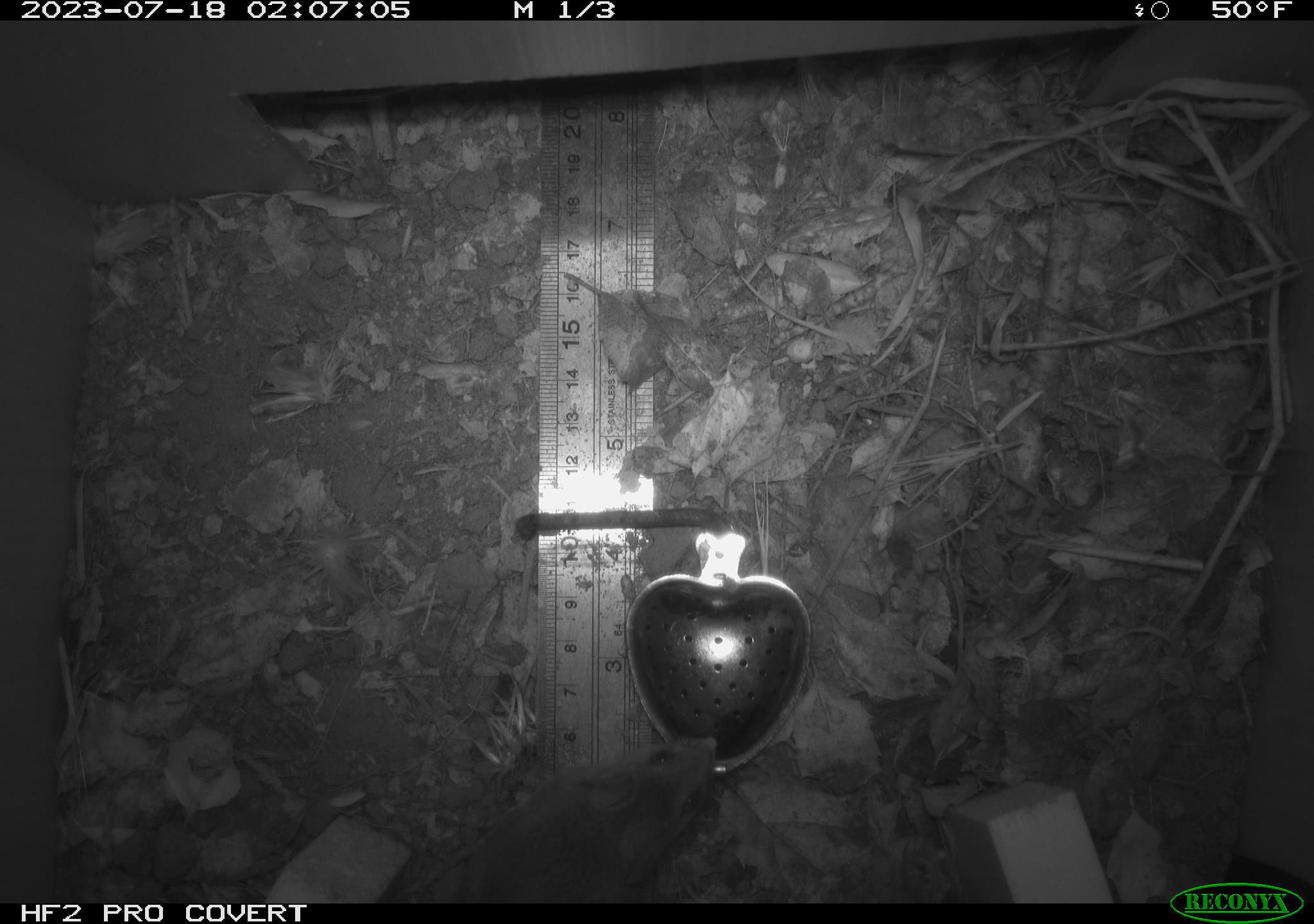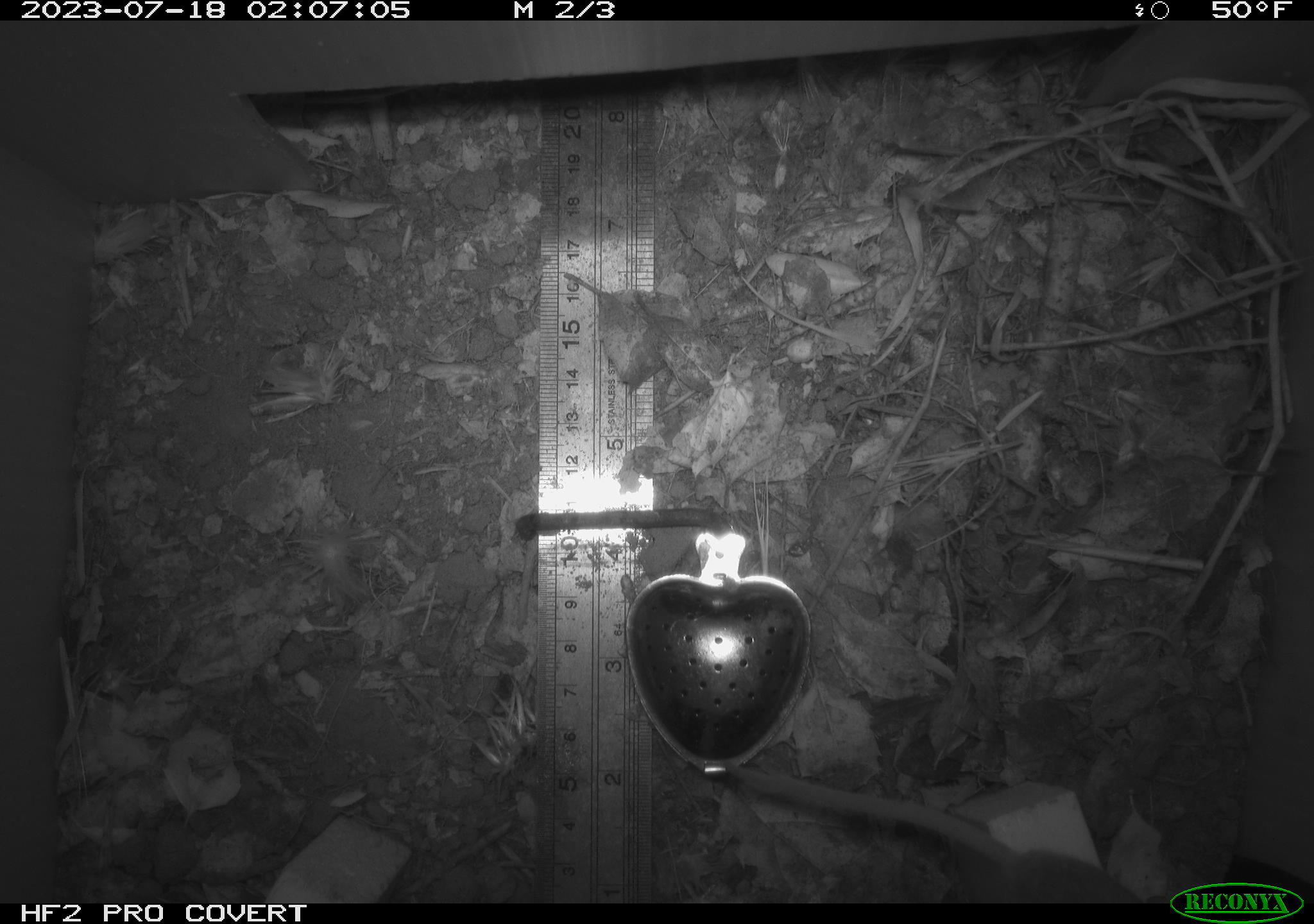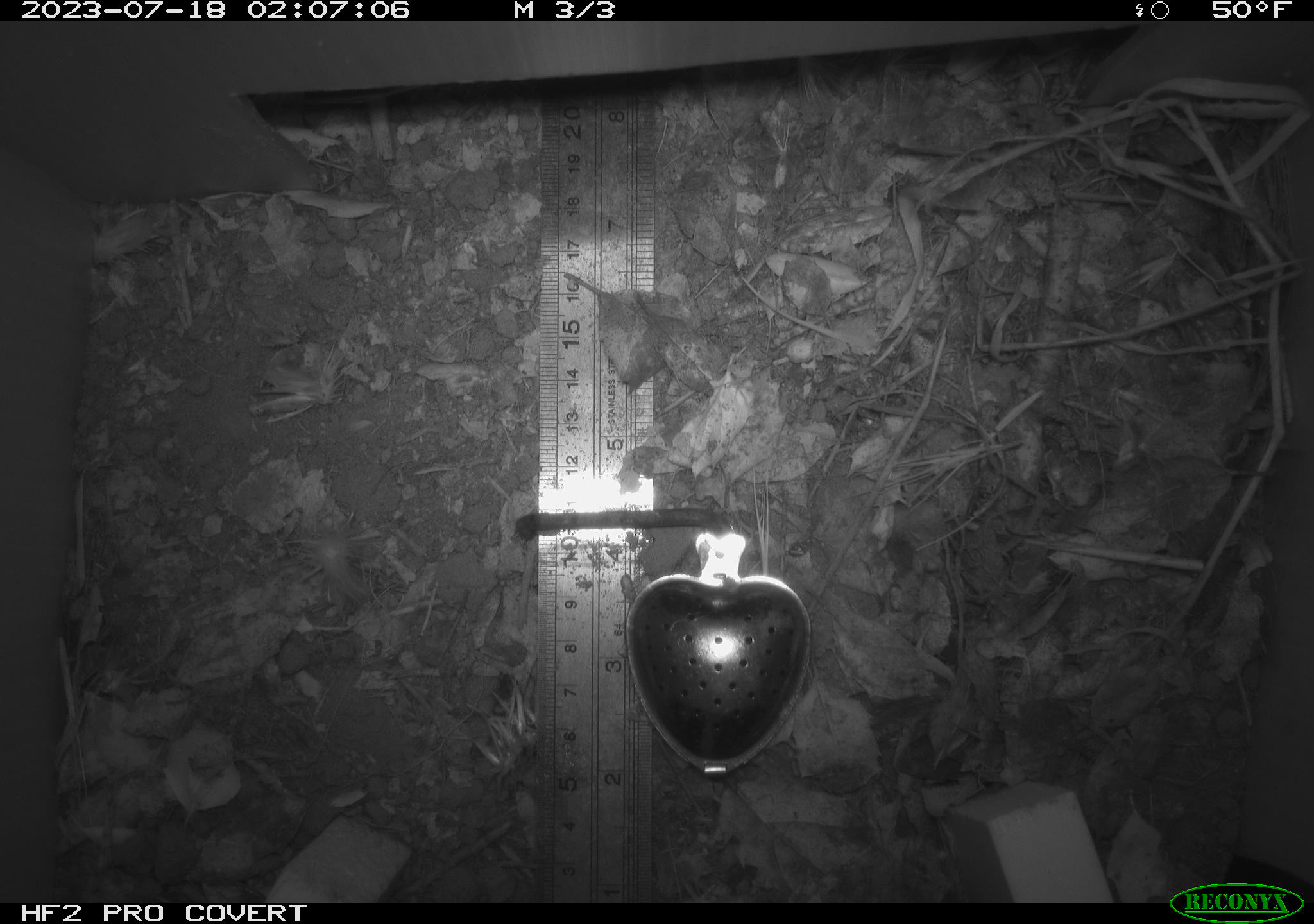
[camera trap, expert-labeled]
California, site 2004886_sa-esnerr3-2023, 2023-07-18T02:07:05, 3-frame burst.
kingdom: Animalia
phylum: Chordata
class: Mammalia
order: Rodentia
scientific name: Rodentia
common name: mouse species